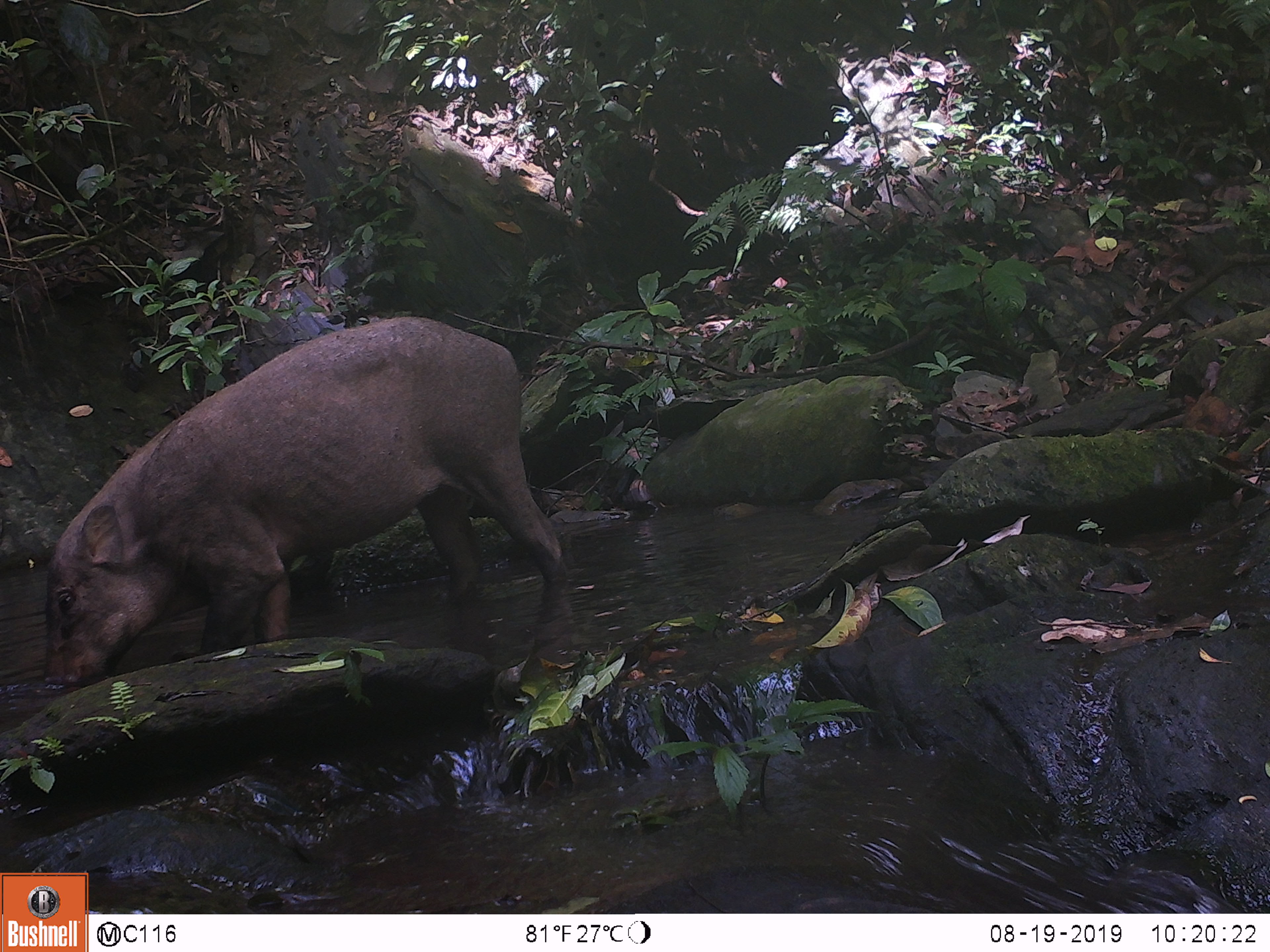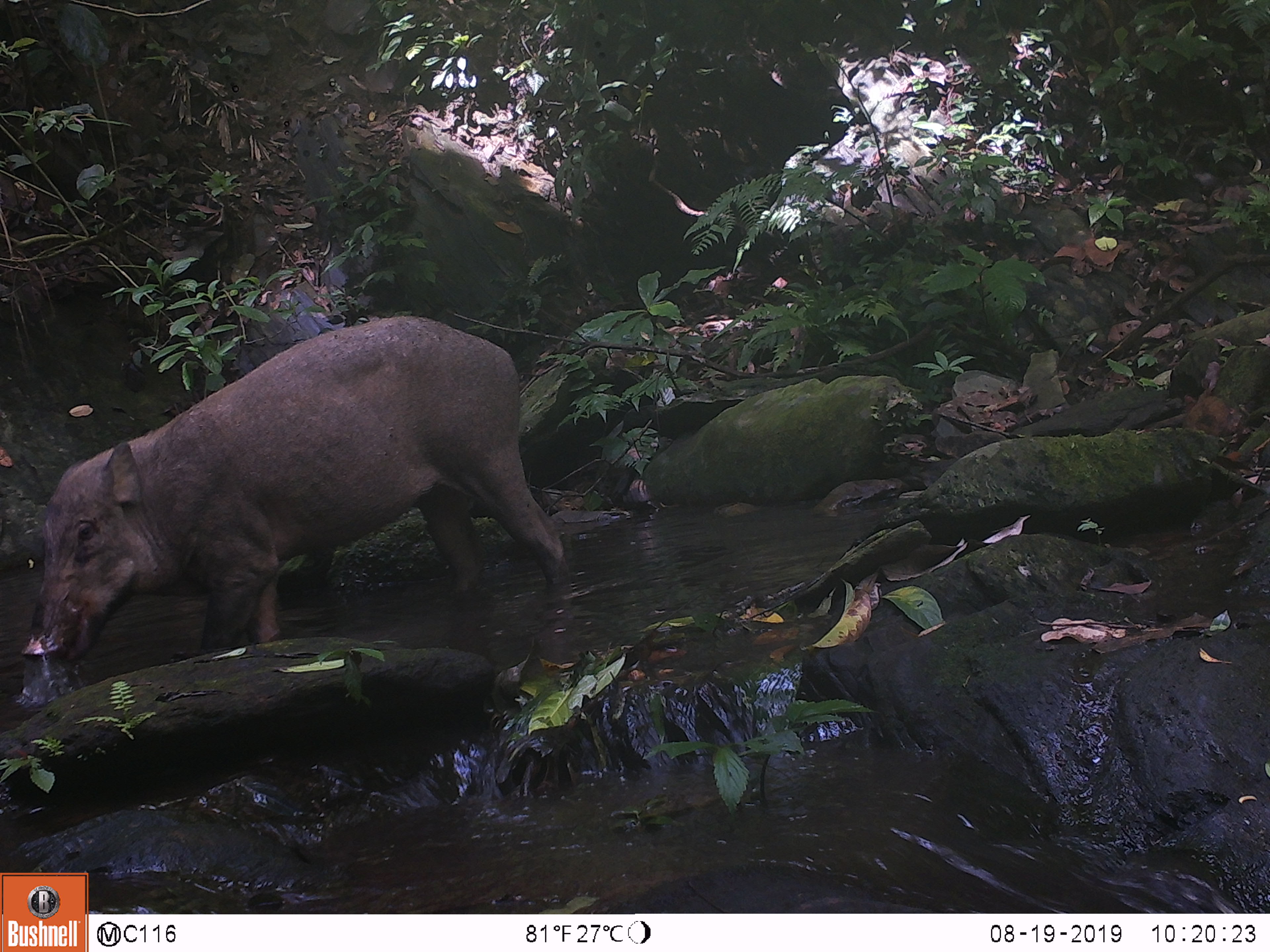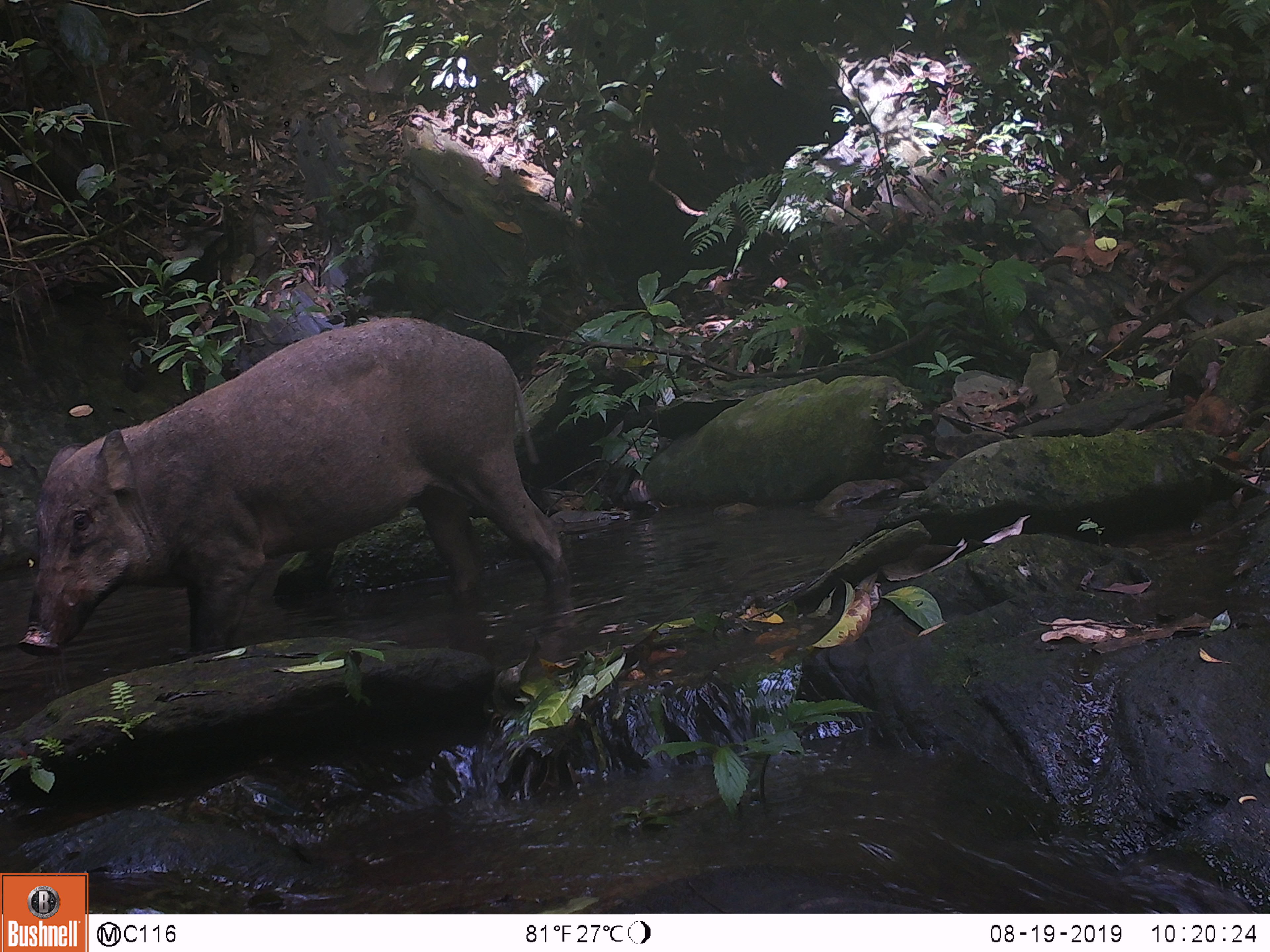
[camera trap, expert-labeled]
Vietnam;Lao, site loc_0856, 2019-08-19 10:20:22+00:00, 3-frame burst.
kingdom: Animalia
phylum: Chordata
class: Mammalia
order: Artiodactyla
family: Suidae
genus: Sus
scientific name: Sus scrofa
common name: eurasian wild pig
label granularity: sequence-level